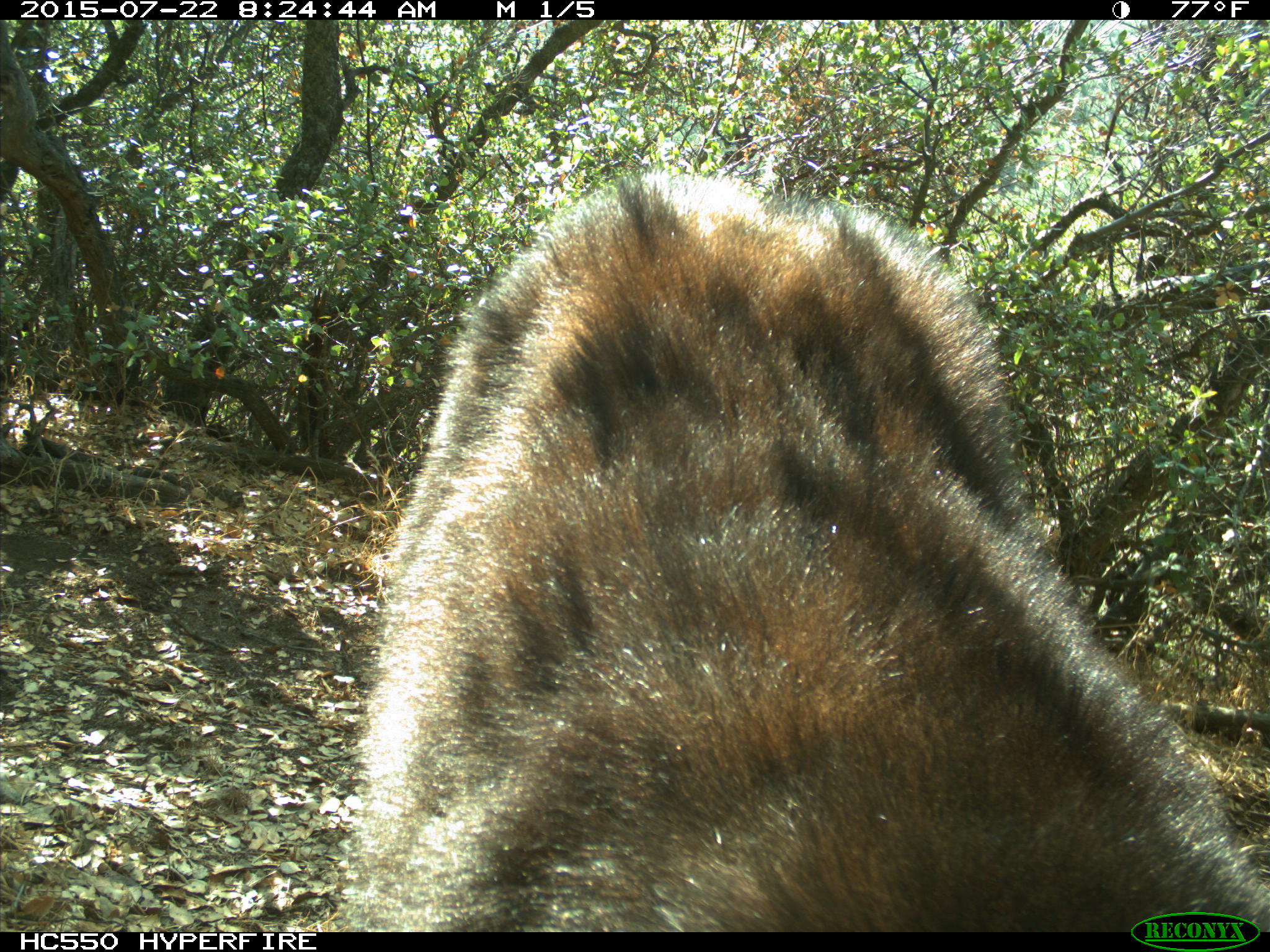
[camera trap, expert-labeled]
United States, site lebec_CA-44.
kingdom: Animalia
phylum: Chordata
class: Mammalia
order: Carnivora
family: Ursidae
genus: Ursus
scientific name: Ursus americanus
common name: american black bear